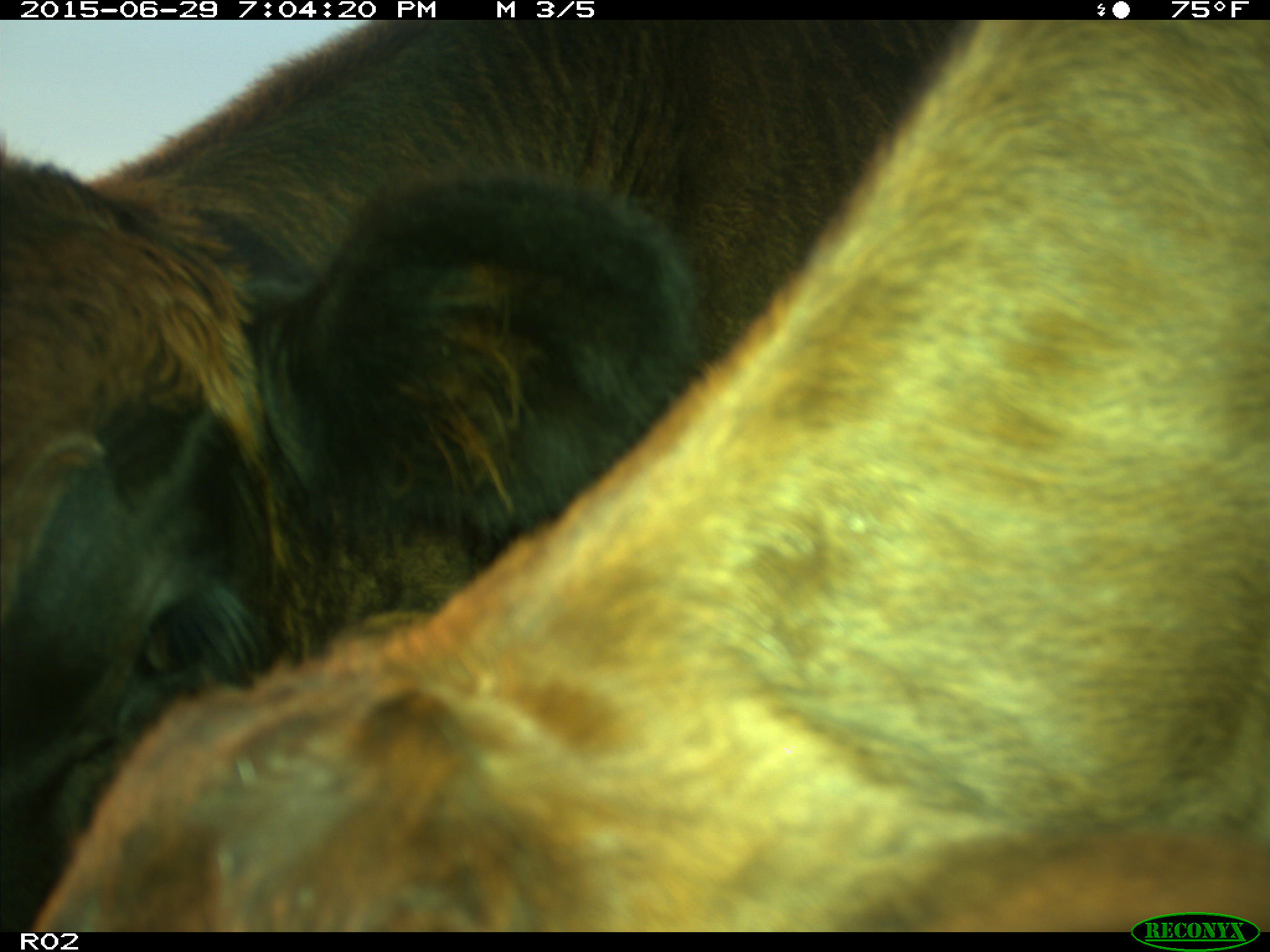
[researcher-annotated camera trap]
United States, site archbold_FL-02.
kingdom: Animalia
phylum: Chordata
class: Mammalia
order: Artiodactyla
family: Bovidae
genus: Bos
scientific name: Bos taurus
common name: domestic cow